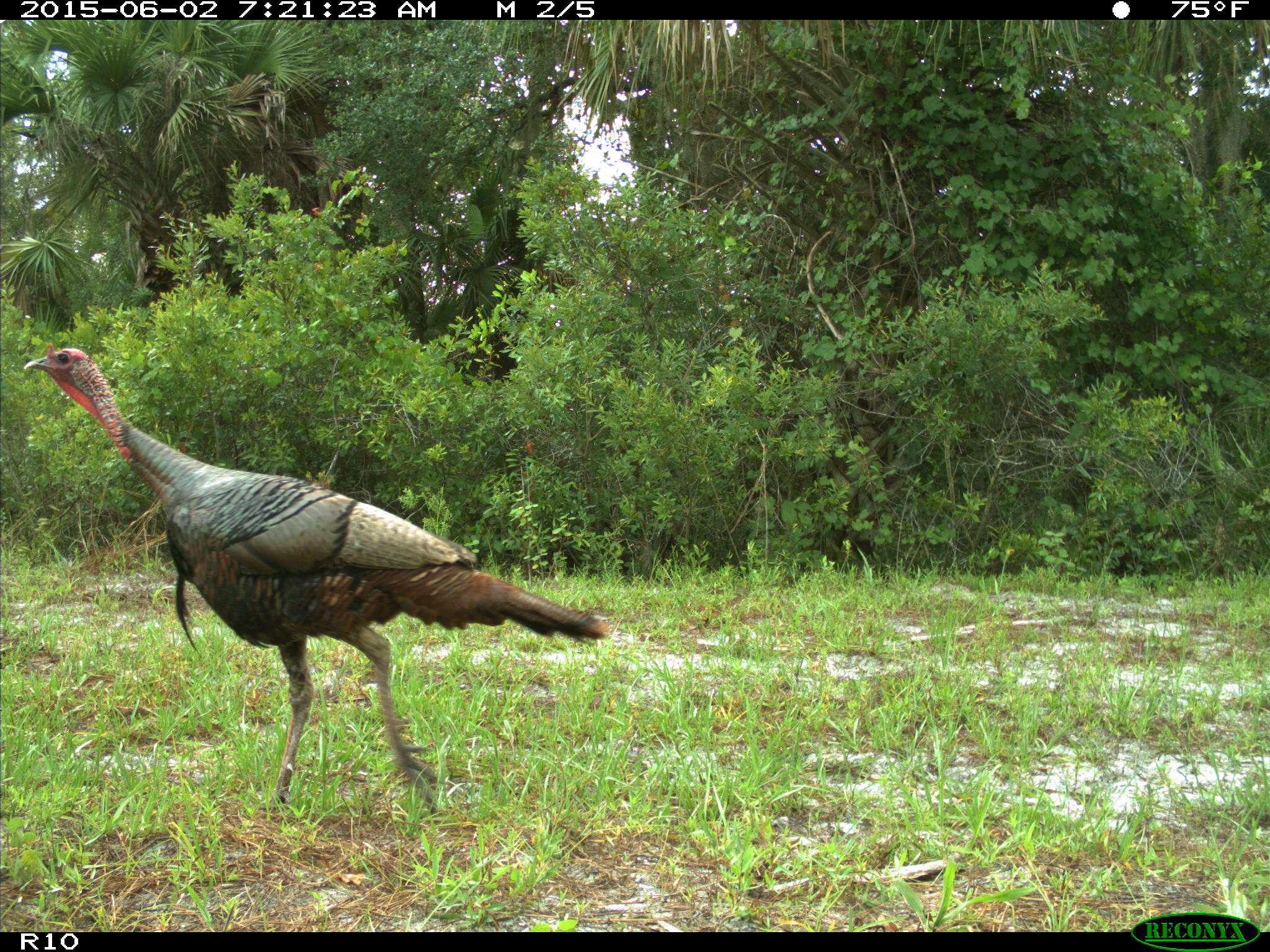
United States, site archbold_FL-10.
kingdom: Animalia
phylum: Chordata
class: Aves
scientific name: Aves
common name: birds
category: unidentified bird